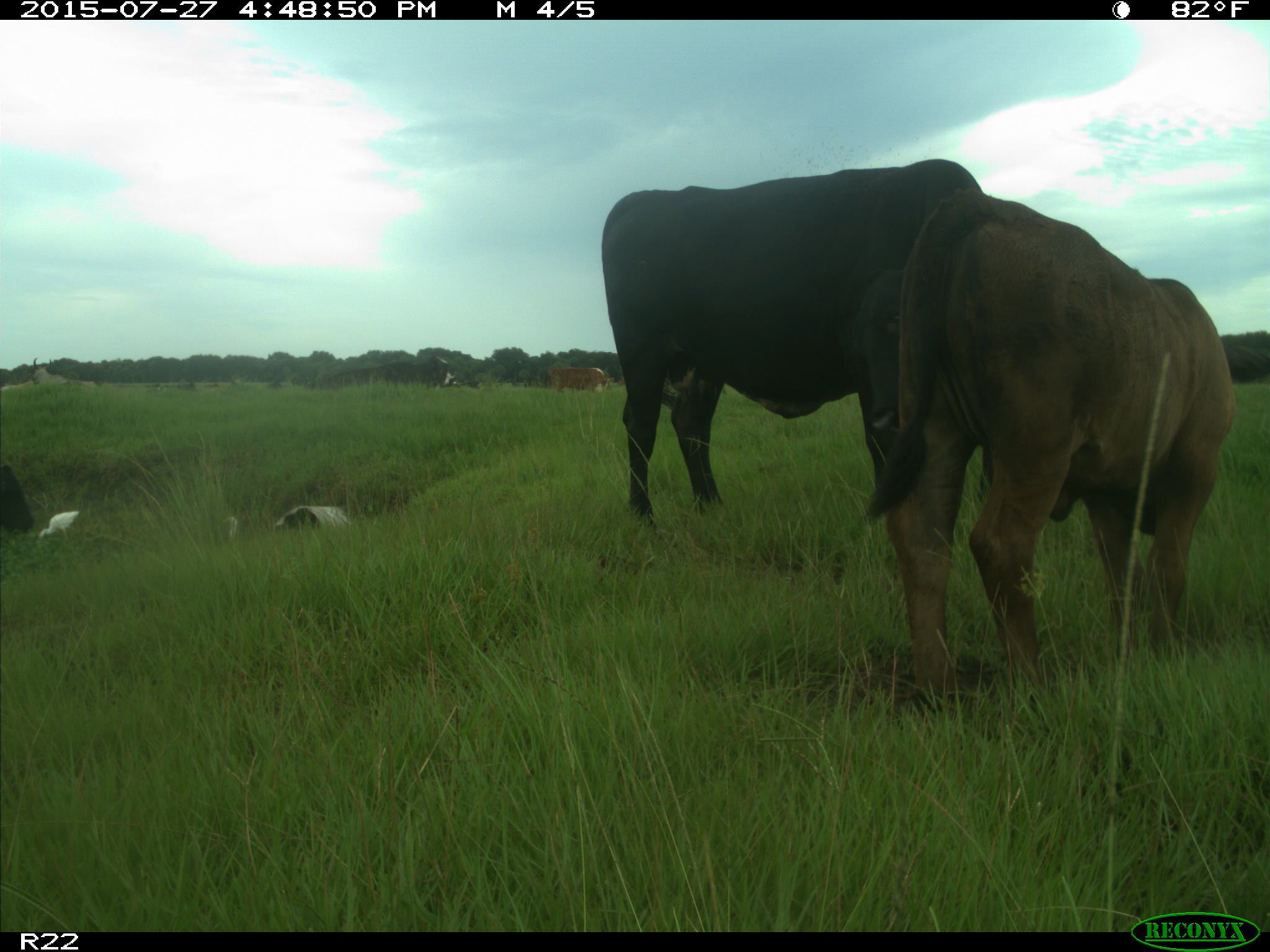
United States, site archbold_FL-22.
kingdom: Animalia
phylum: Chordata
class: Mammalia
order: Artiodactyla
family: Bovidae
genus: Bos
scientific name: Bos taurus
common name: domestic cow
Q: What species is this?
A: Bos taurus (domestic cow).